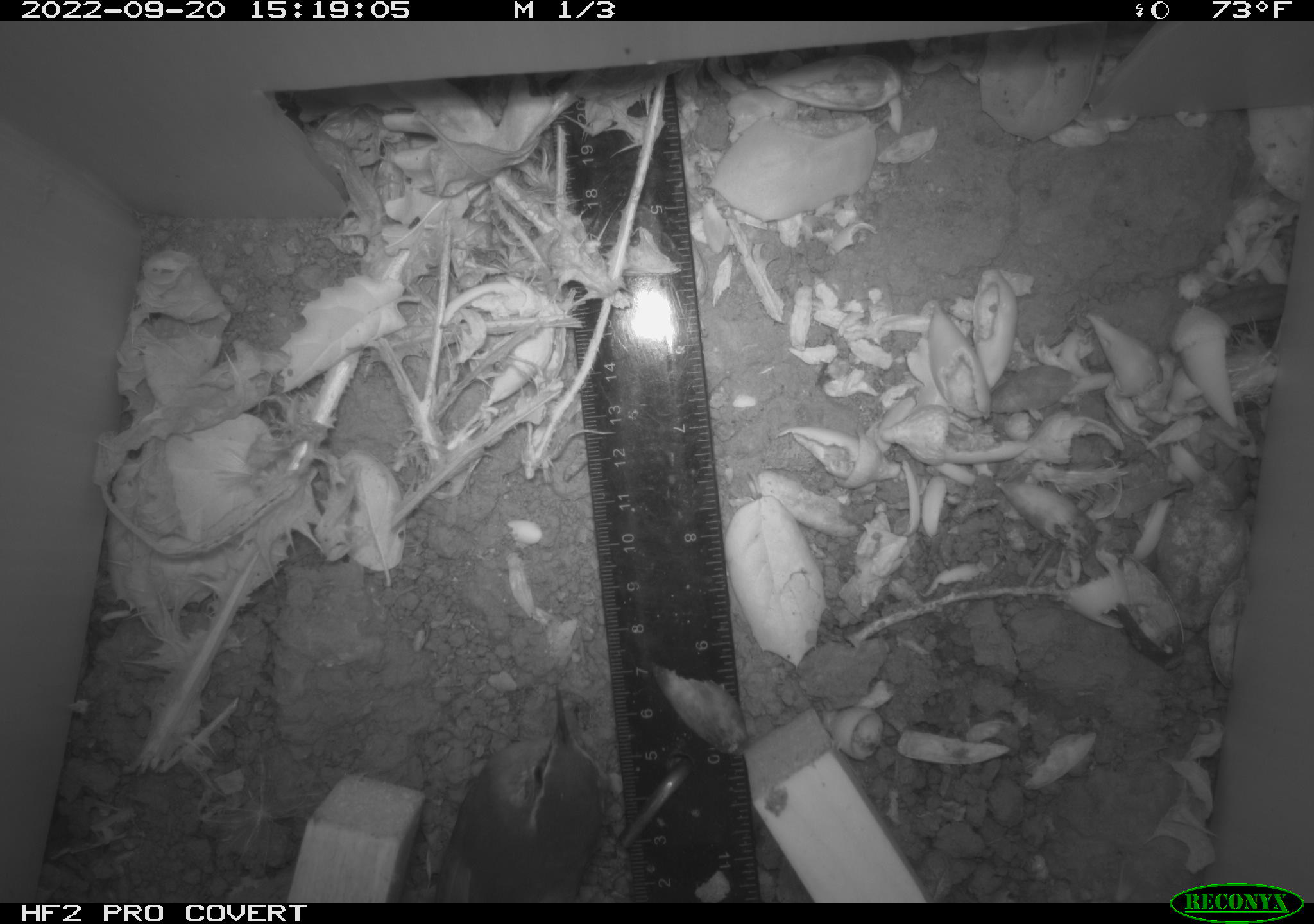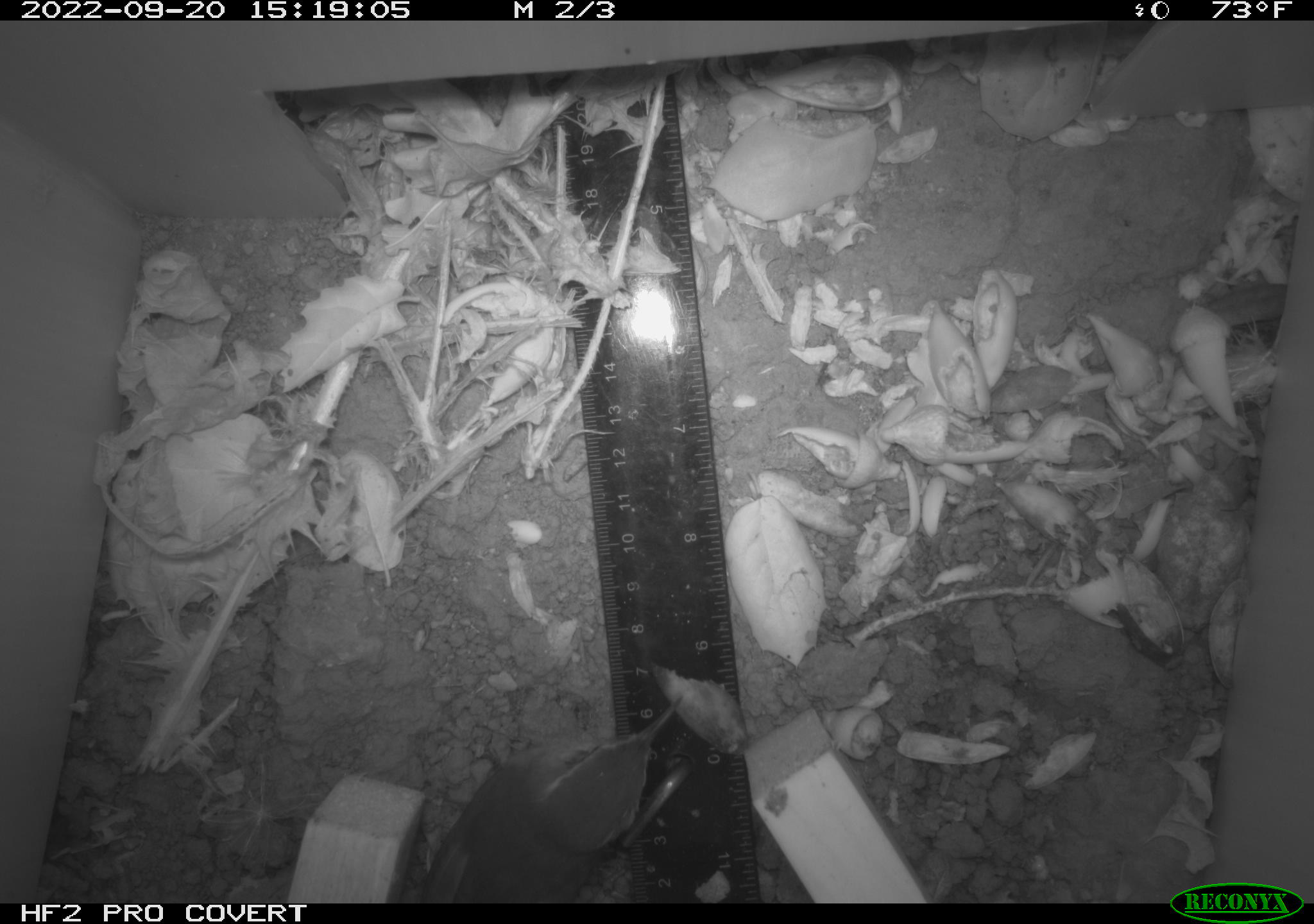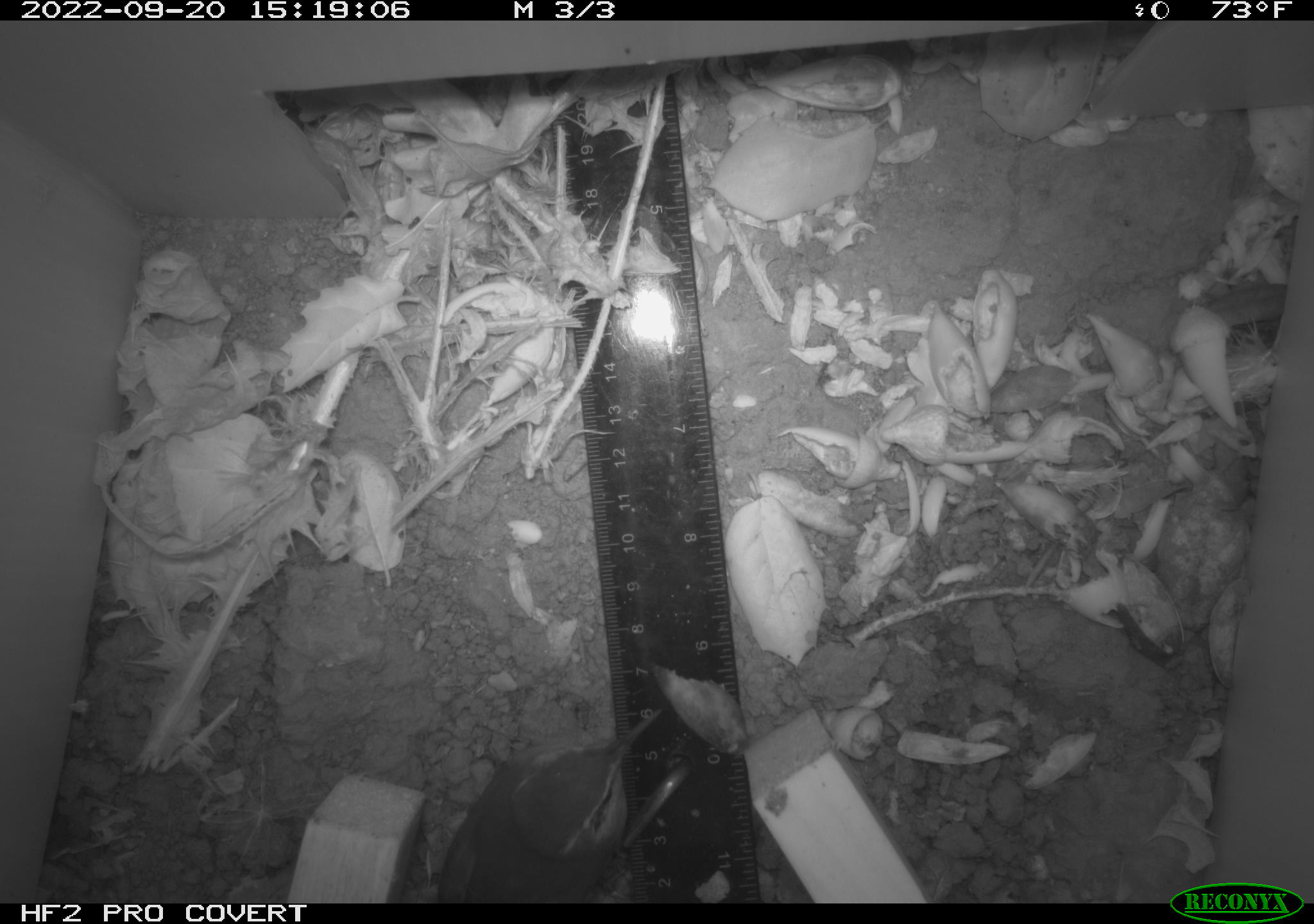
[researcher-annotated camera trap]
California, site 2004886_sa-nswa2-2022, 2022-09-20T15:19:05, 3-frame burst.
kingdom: Animalia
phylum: Chordata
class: Aves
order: Passeriformes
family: Troglodytidae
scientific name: Troglodytidae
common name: wren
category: troglodytidae family